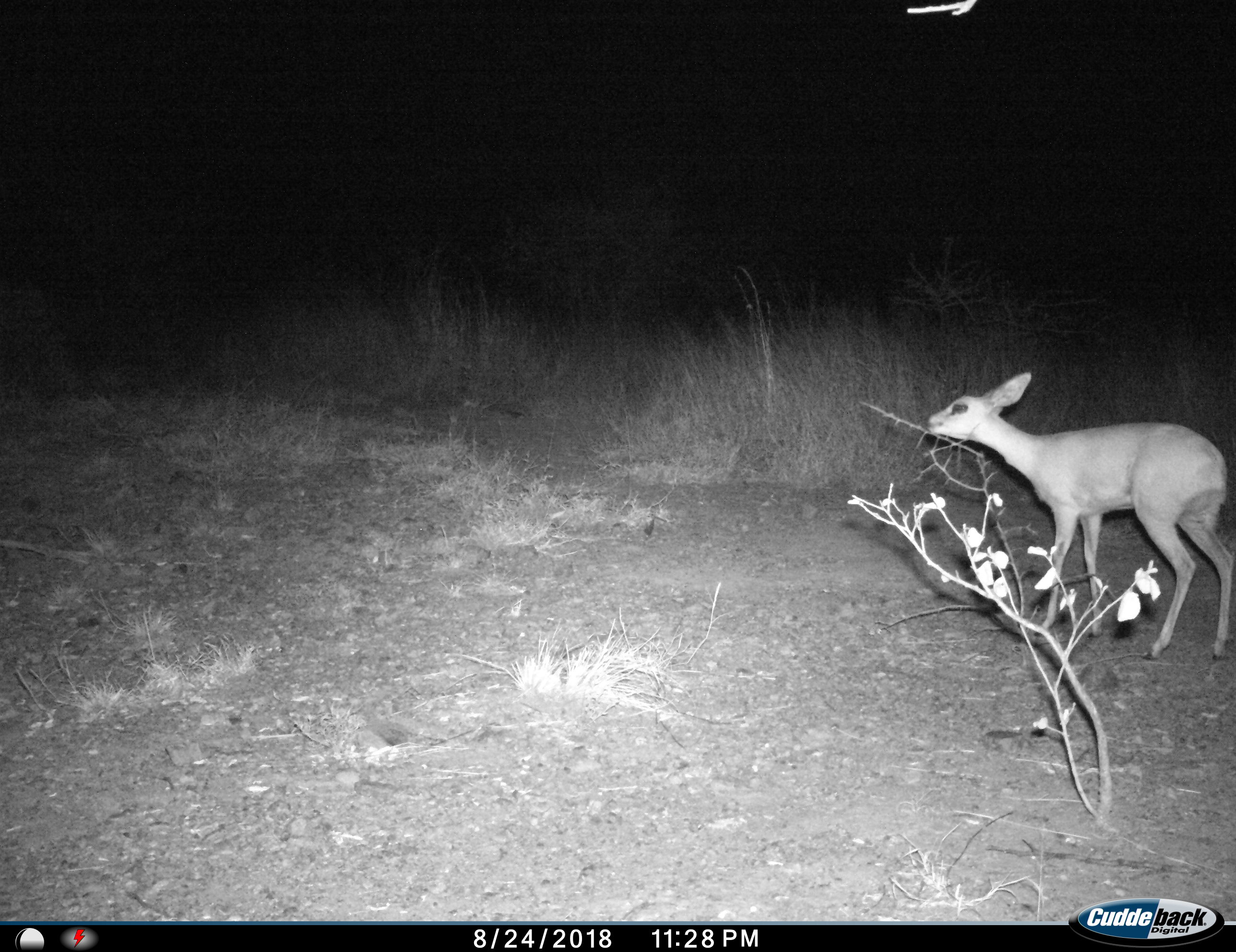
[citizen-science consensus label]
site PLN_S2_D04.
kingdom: Animalia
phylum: Chordata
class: Mammalia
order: Artiodactyla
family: Bovidae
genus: Raphicerus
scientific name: Raphicerus campestris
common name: steenbok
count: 1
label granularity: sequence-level